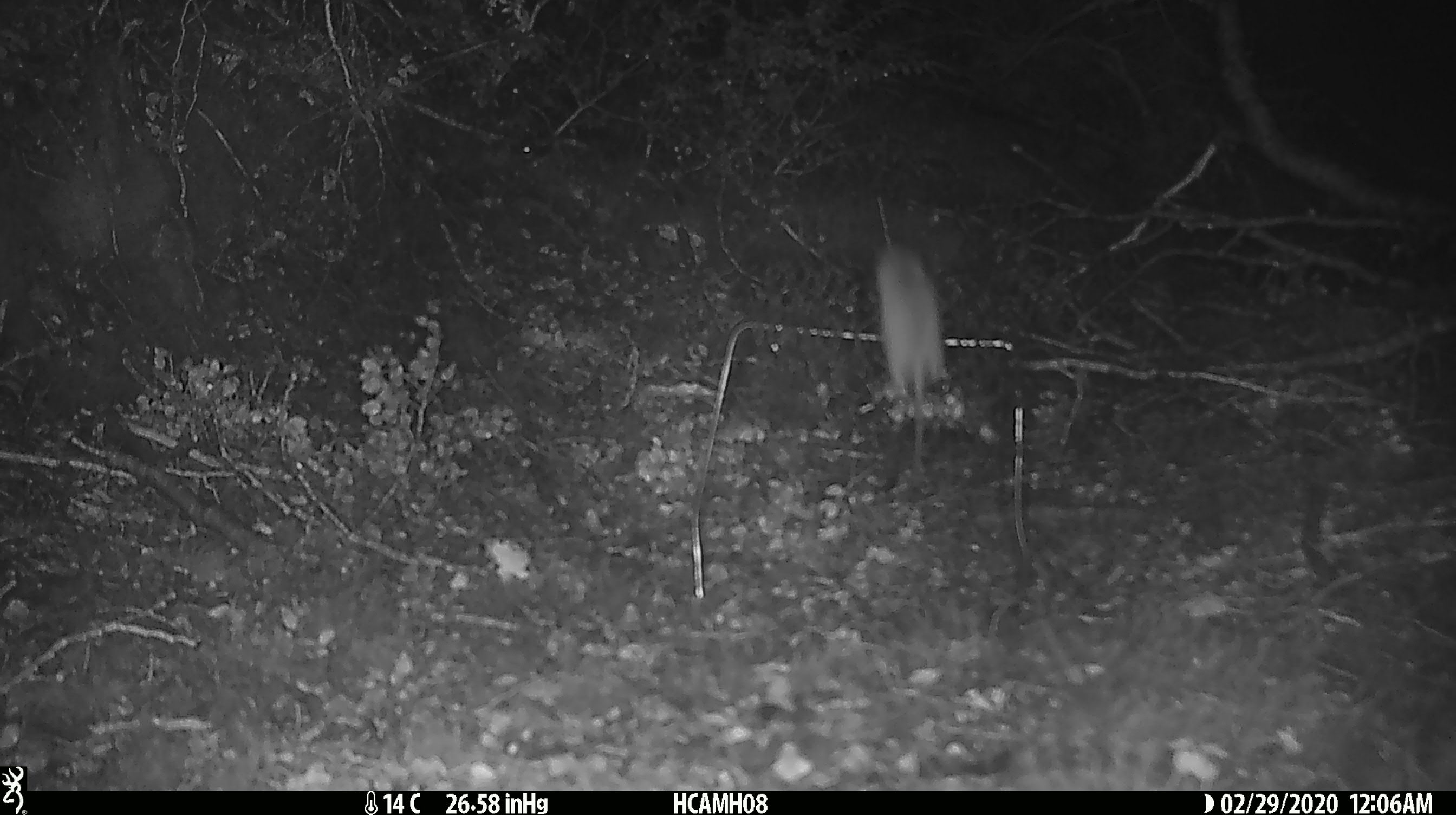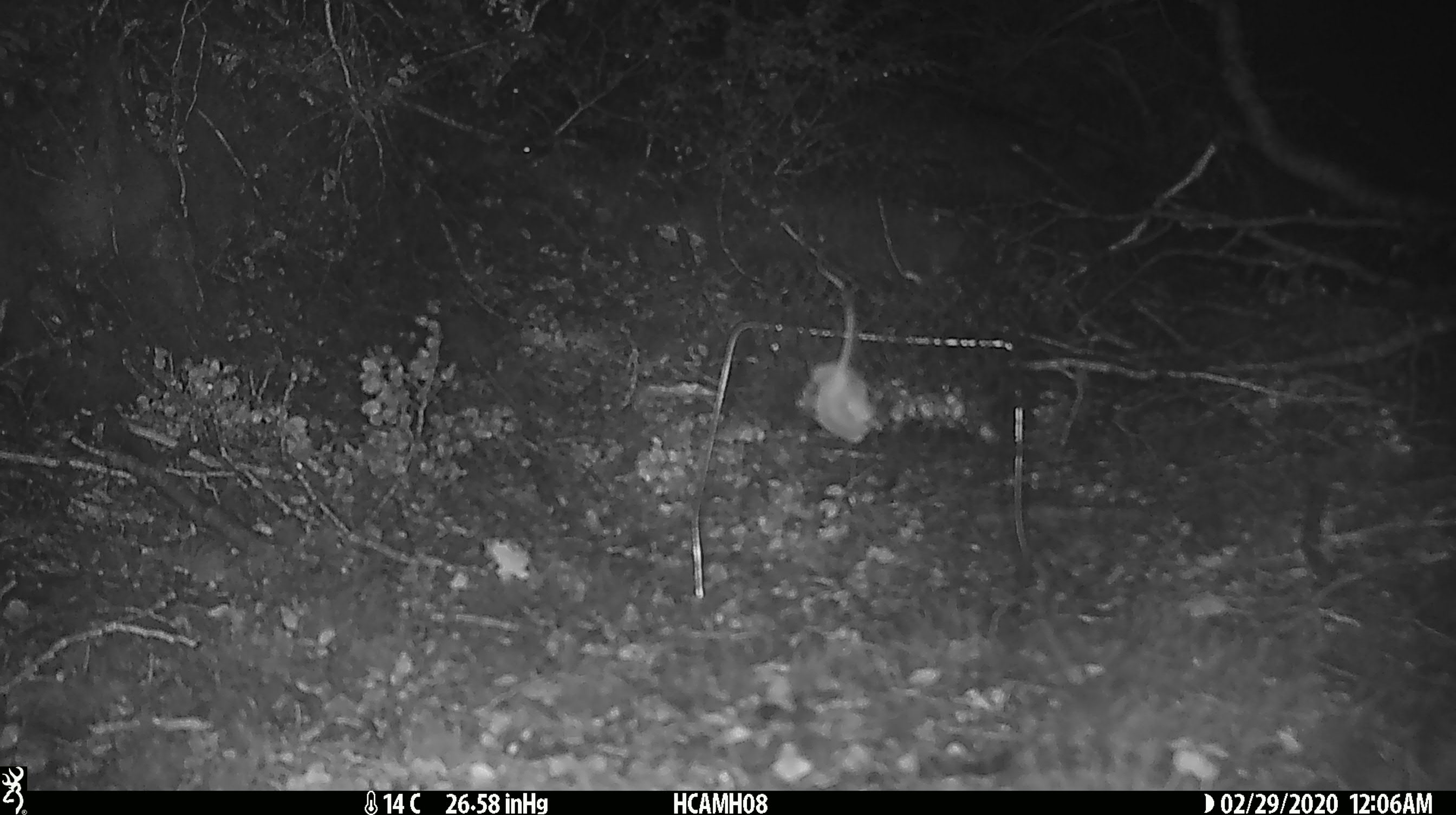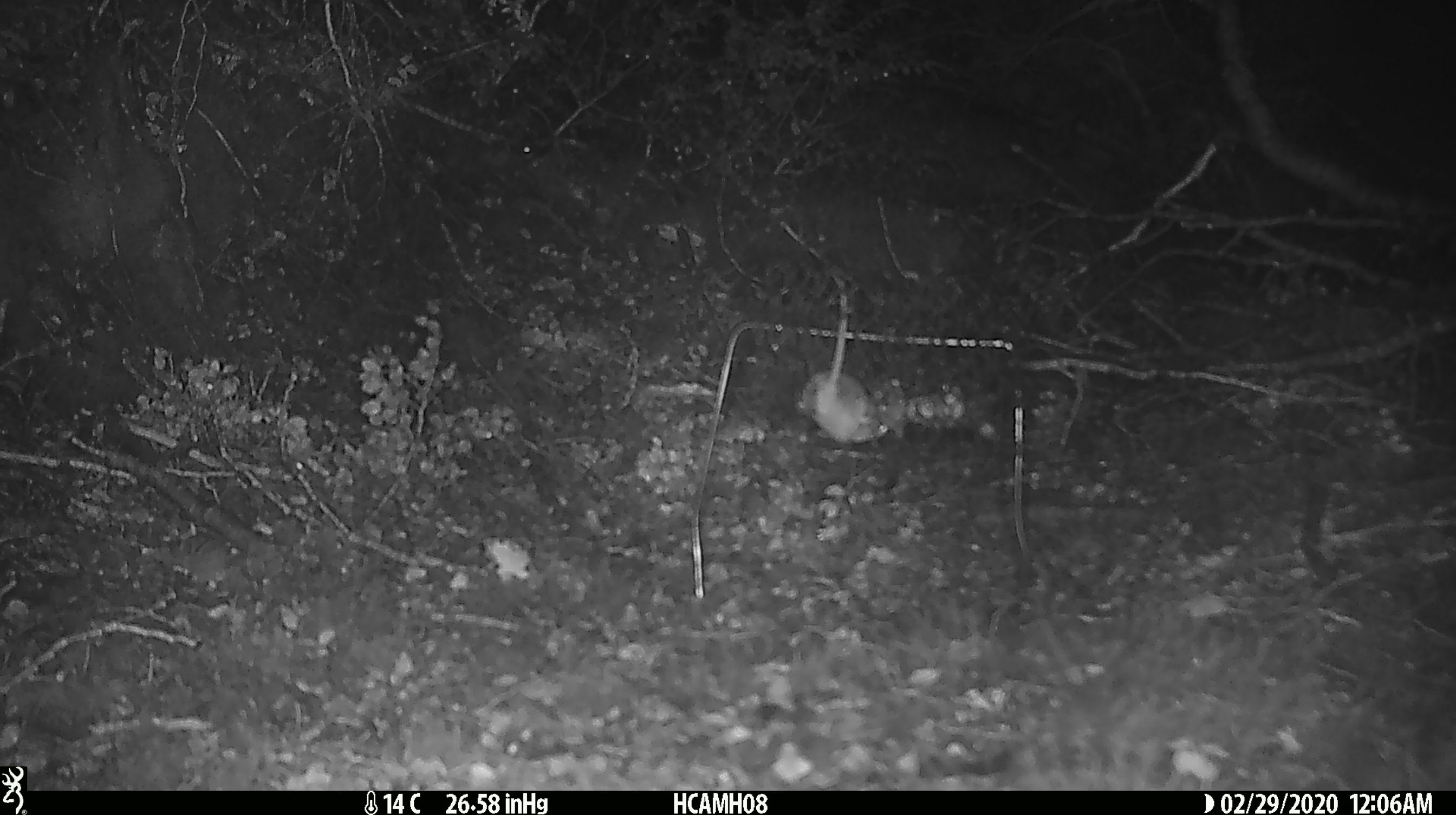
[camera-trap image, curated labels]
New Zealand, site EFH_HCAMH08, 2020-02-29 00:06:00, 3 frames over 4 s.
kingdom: Animalia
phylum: Chordata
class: Mammalia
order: Rodentia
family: Muridae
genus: Mus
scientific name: Mus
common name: mouse